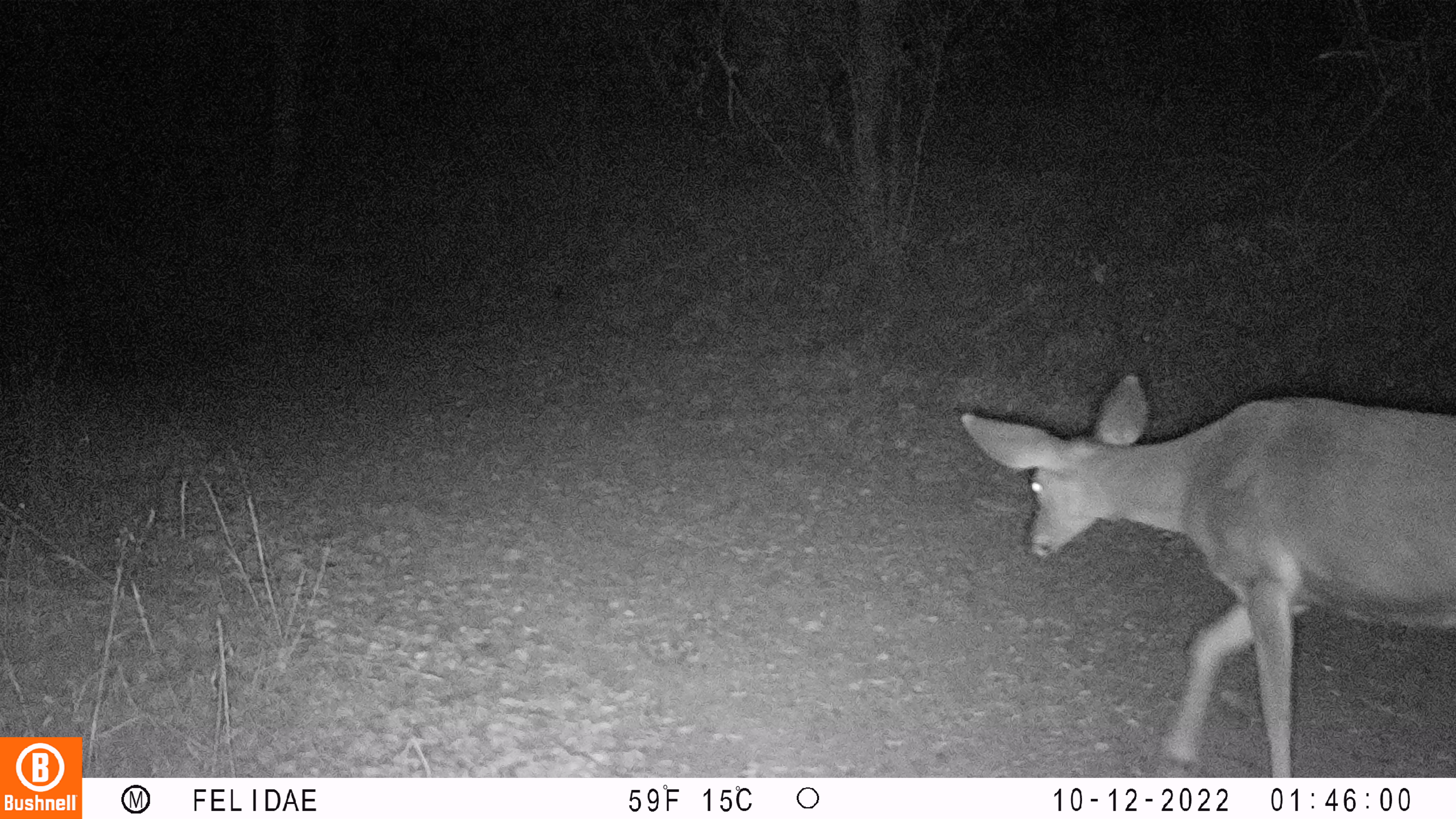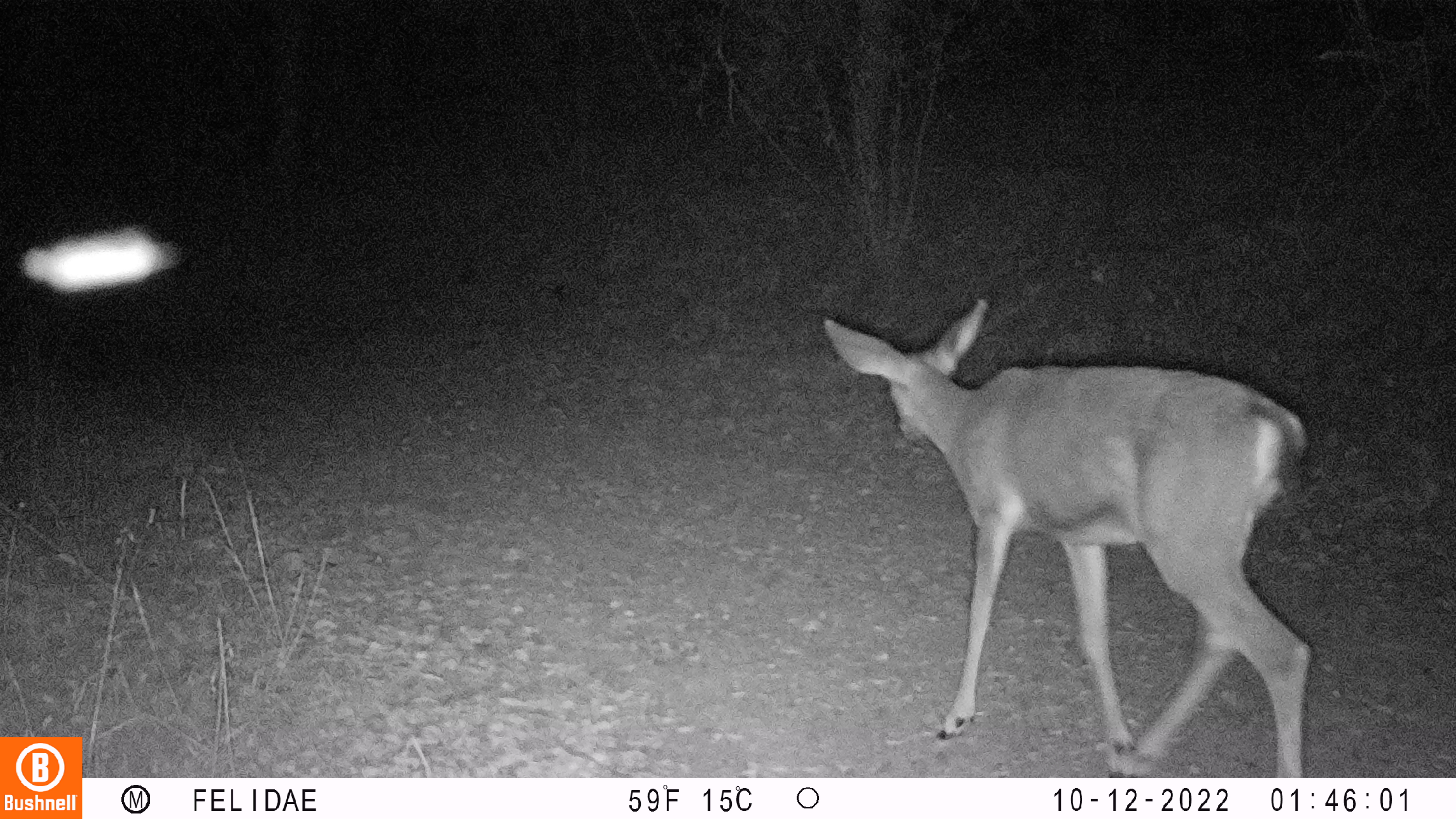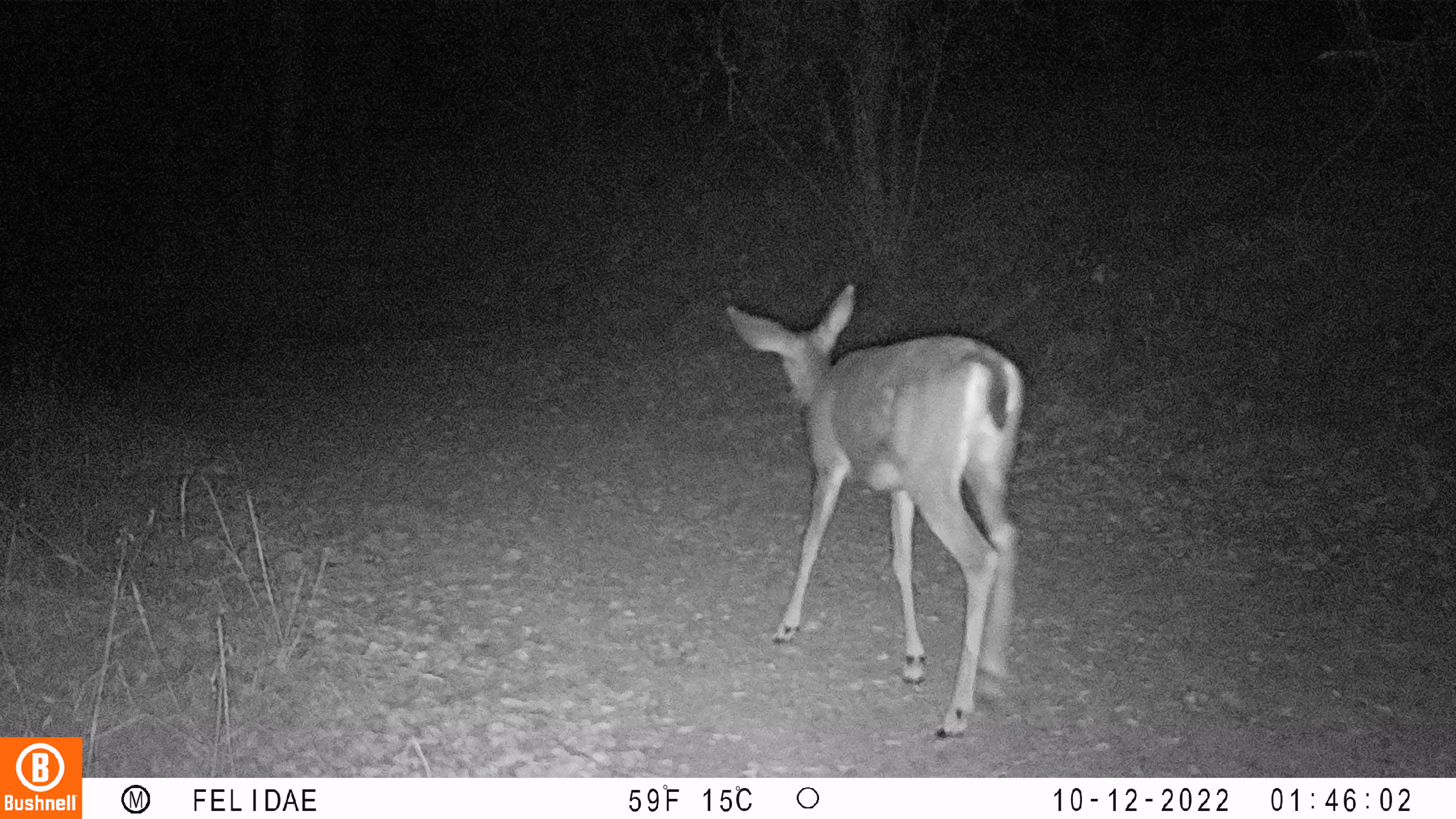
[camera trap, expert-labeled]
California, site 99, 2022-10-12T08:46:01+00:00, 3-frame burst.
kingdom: Animalia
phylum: Chordata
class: Mammalia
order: Artiodactyla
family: Cervidae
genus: Odocoileus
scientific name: Odocoileus hemionus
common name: mule deer